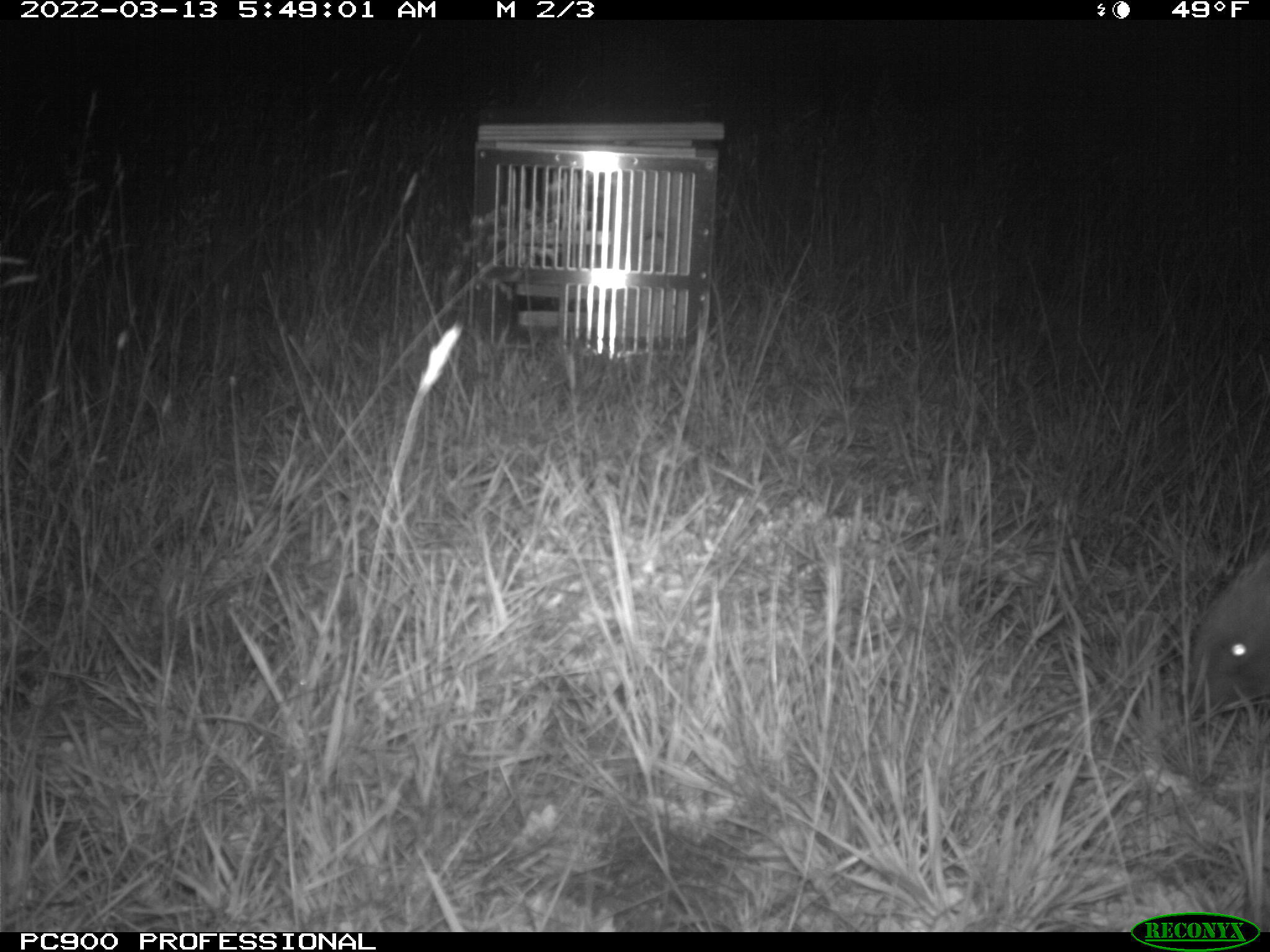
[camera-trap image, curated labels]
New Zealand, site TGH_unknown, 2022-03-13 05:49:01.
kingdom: Animalia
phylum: Chordata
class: Mammalia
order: Eulipotyphla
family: Erinaceidae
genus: Erinaceus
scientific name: Erinaceus europaeus europaeus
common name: european hedgehog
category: hedgehog